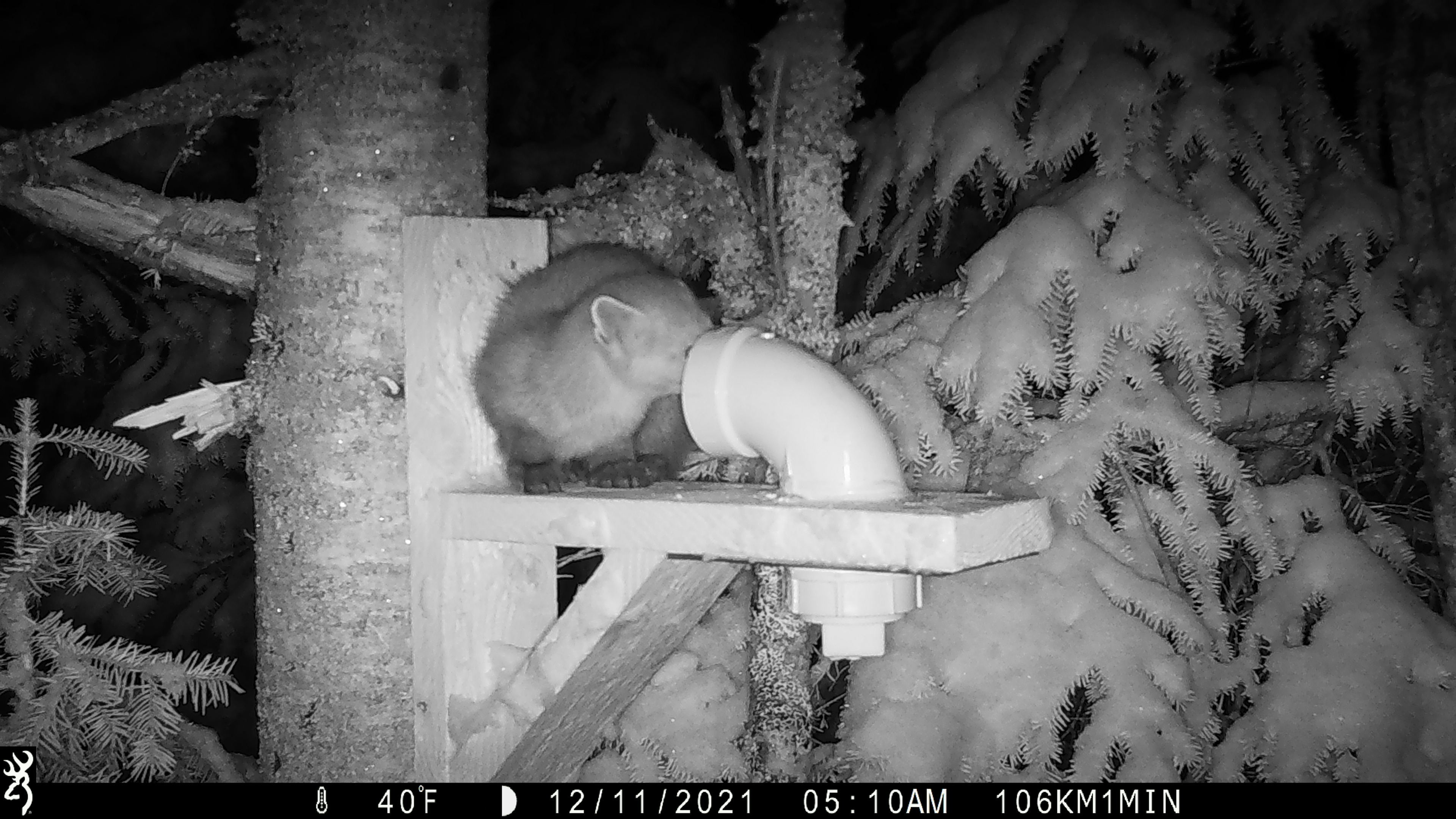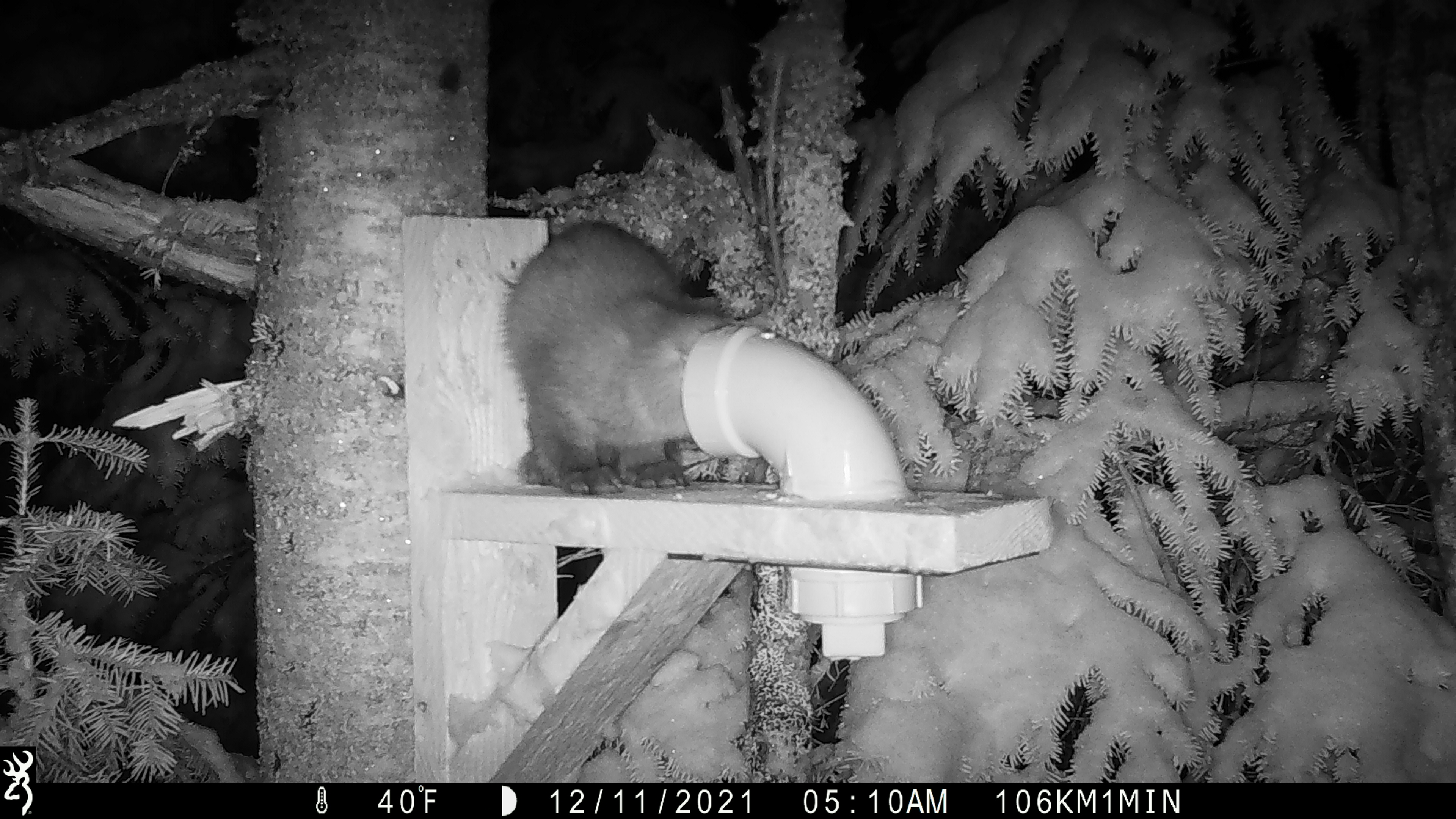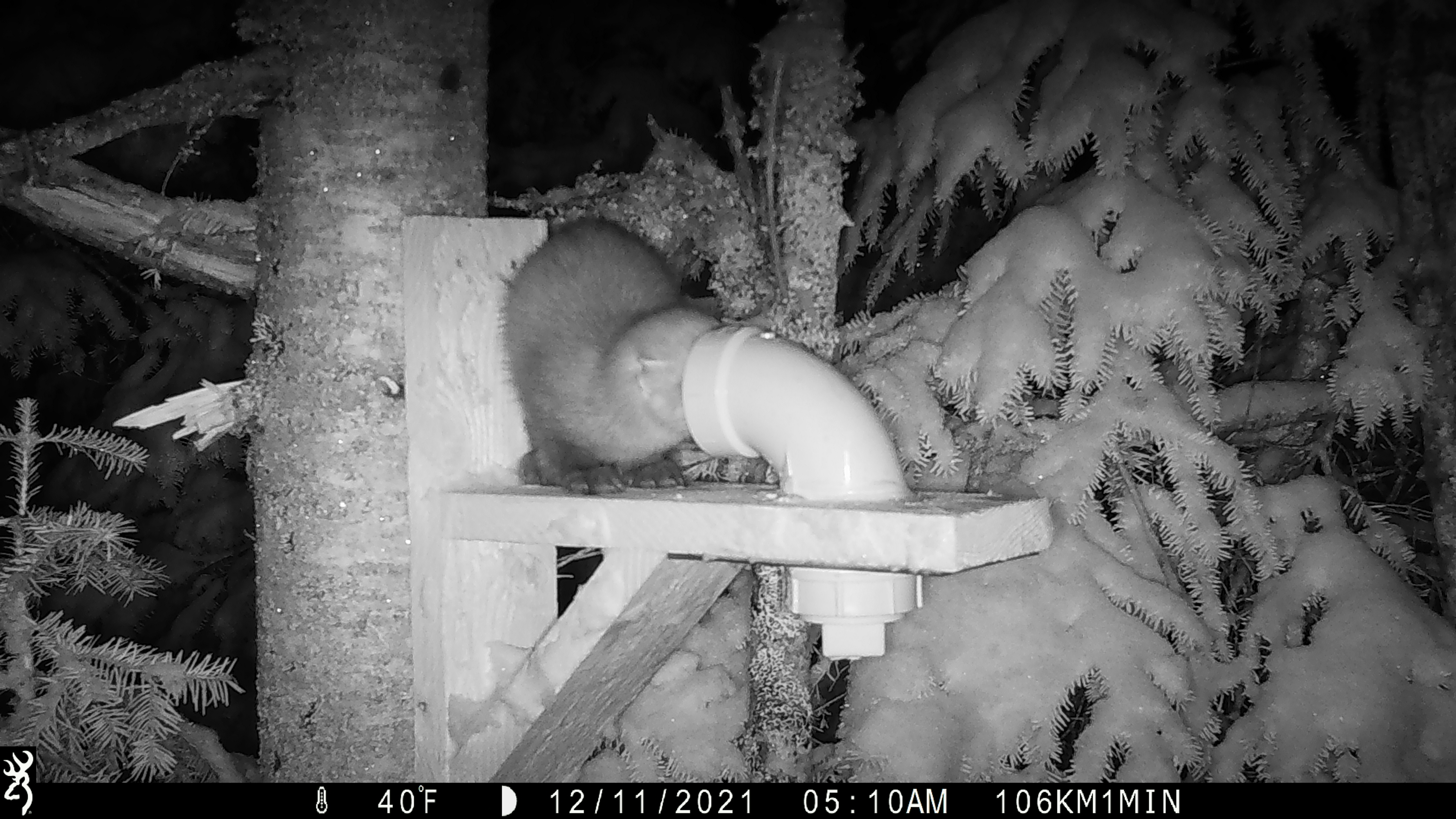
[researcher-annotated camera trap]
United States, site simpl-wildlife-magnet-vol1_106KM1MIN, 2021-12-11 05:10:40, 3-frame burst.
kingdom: Animalia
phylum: Chordata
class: Mammalia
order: Carnivora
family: Mustelidae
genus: Martes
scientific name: Martes americana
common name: american marten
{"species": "american marten (Martes americana)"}